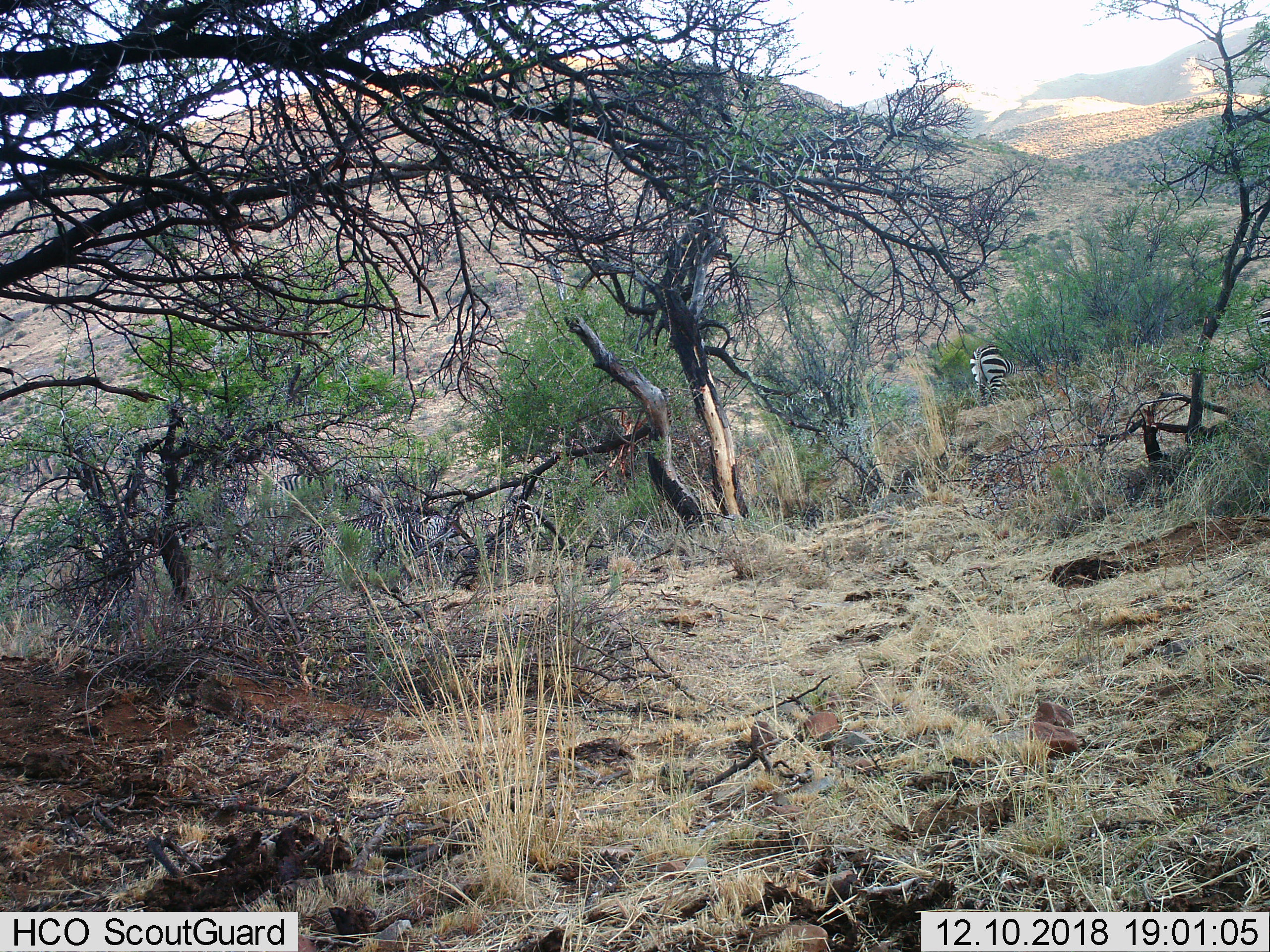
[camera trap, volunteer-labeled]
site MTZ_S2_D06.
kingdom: Animalia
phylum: Chordata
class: Mammalia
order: Perissodactyla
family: Equidae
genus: Equus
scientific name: Equus zebra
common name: mountain zebra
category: zebramountain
Zebramountain (mountain zebra) (Equus zebra), count 3. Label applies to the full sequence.